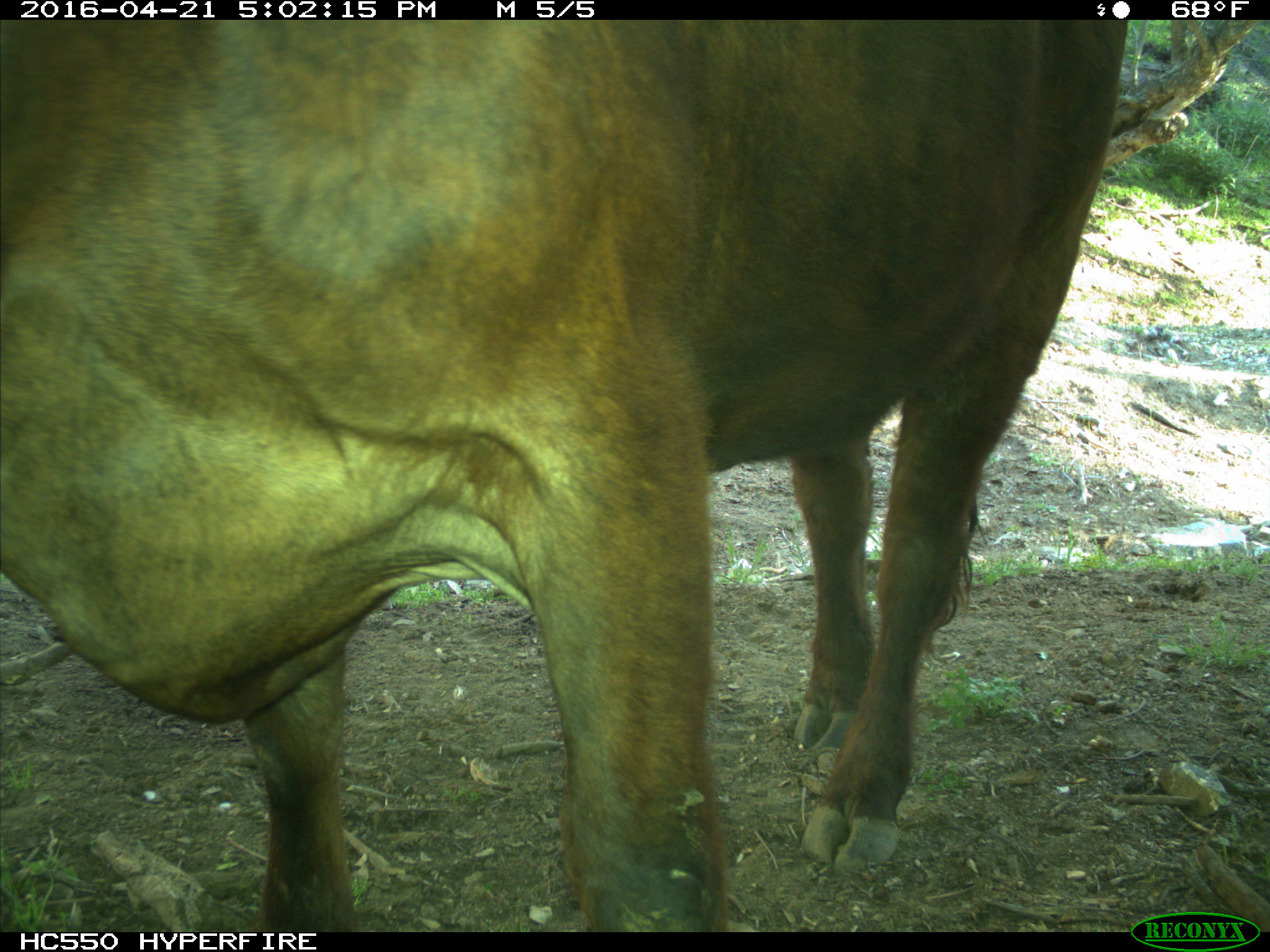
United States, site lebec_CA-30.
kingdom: Animalia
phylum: Chordata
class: Mammalia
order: Artiodactyla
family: Bovidae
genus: Bos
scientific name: Bos taurus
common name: domestic cow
Bos taurus (domestic cow).